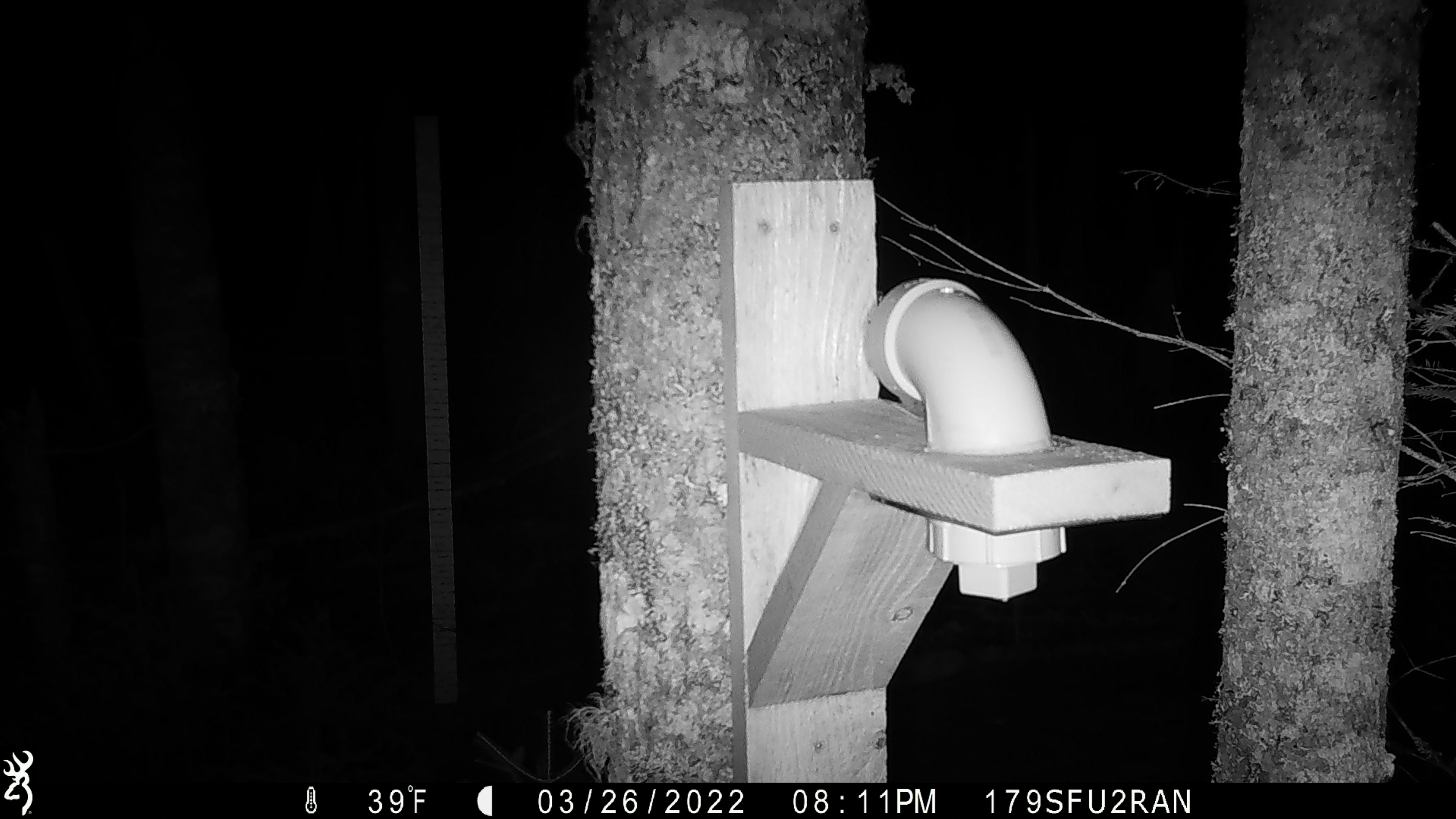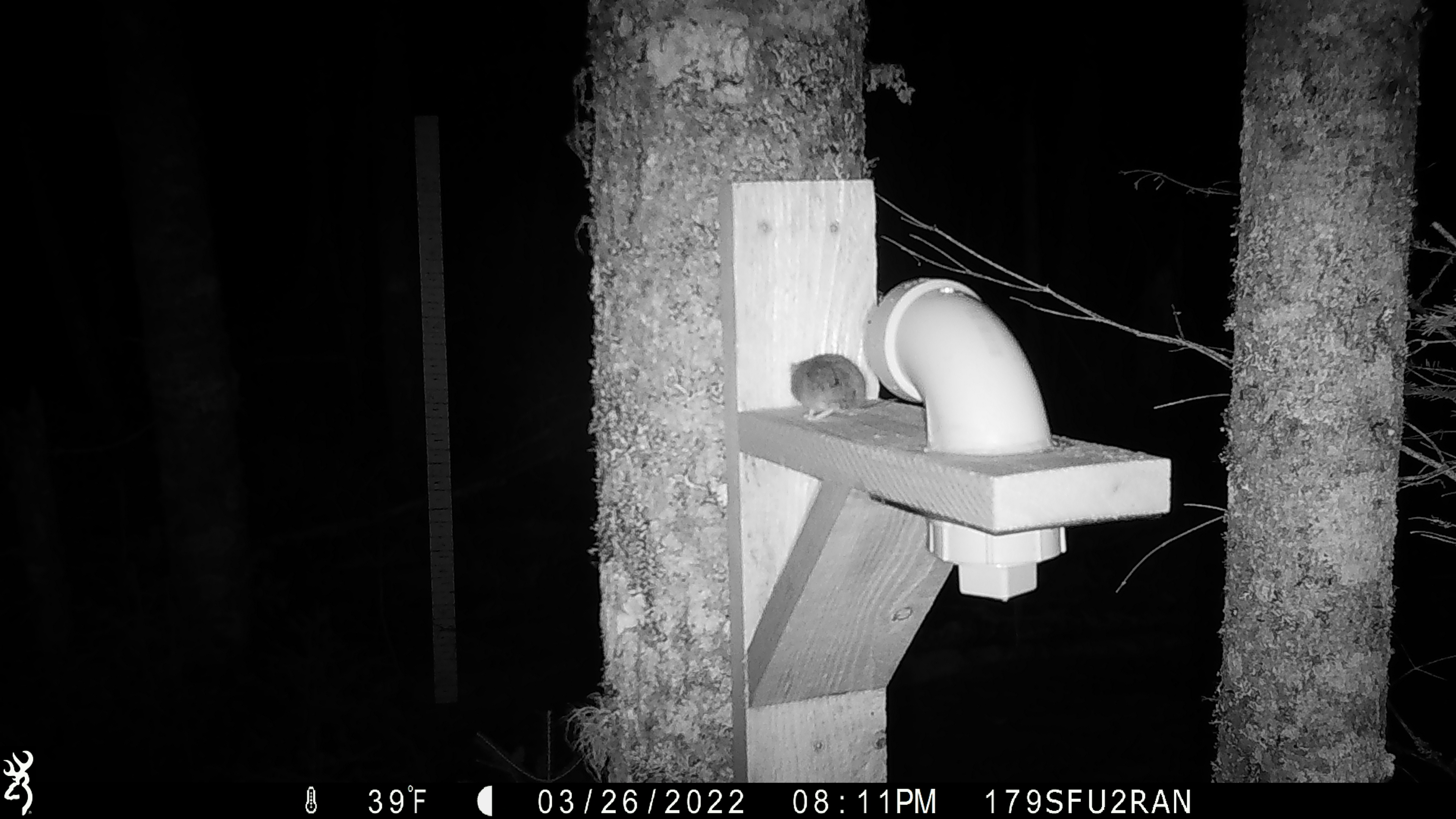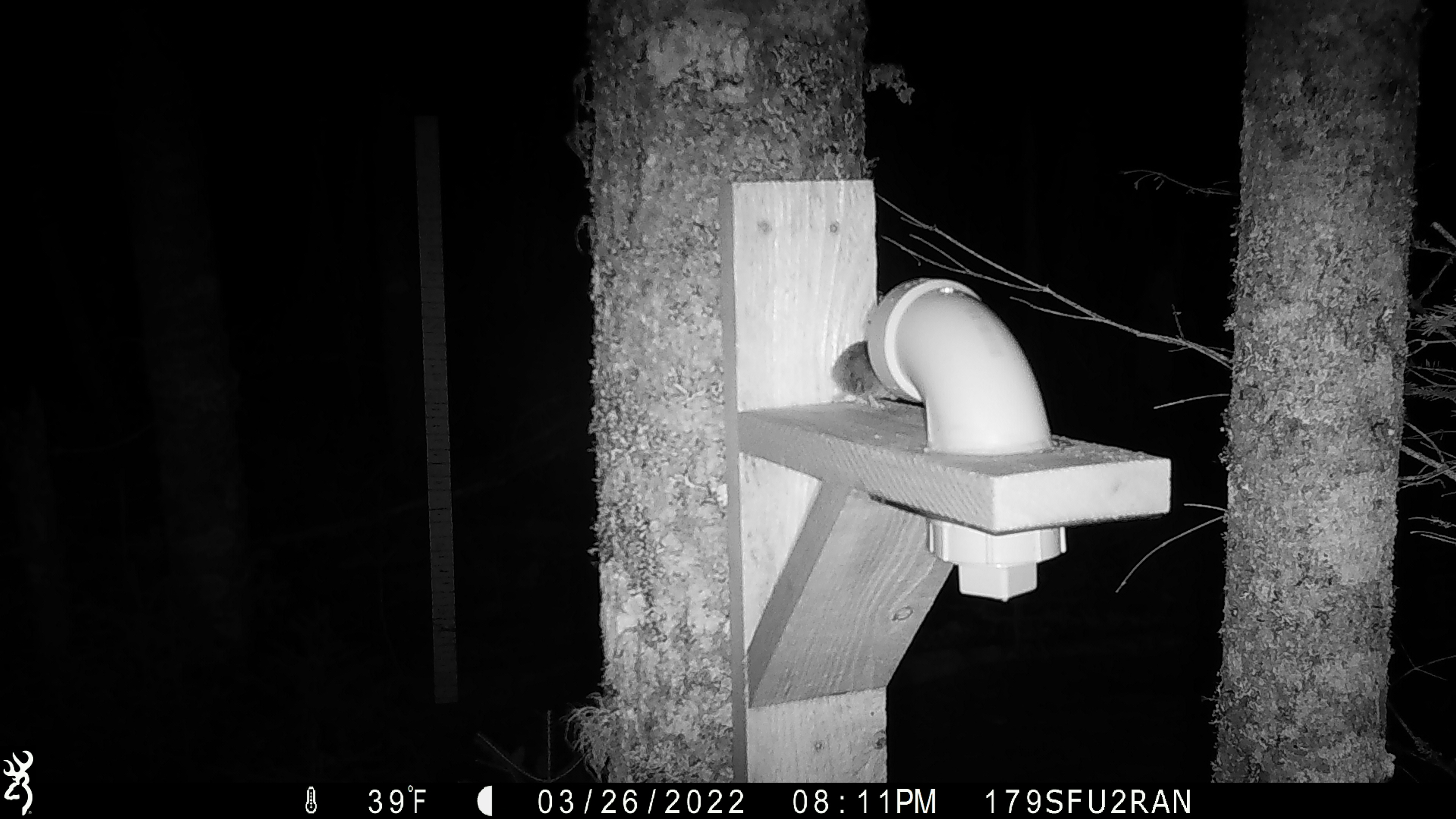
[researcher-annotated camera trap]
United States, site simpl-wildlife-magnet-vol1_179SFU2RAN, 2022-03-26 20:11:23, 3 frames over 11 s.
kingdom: Animalia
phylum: Chordata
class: Mammalia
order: Rodentia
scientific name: Rodentia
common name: mouse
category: mouse sp.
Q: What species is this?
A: Mouse sp. (mouse) (Rodentia).